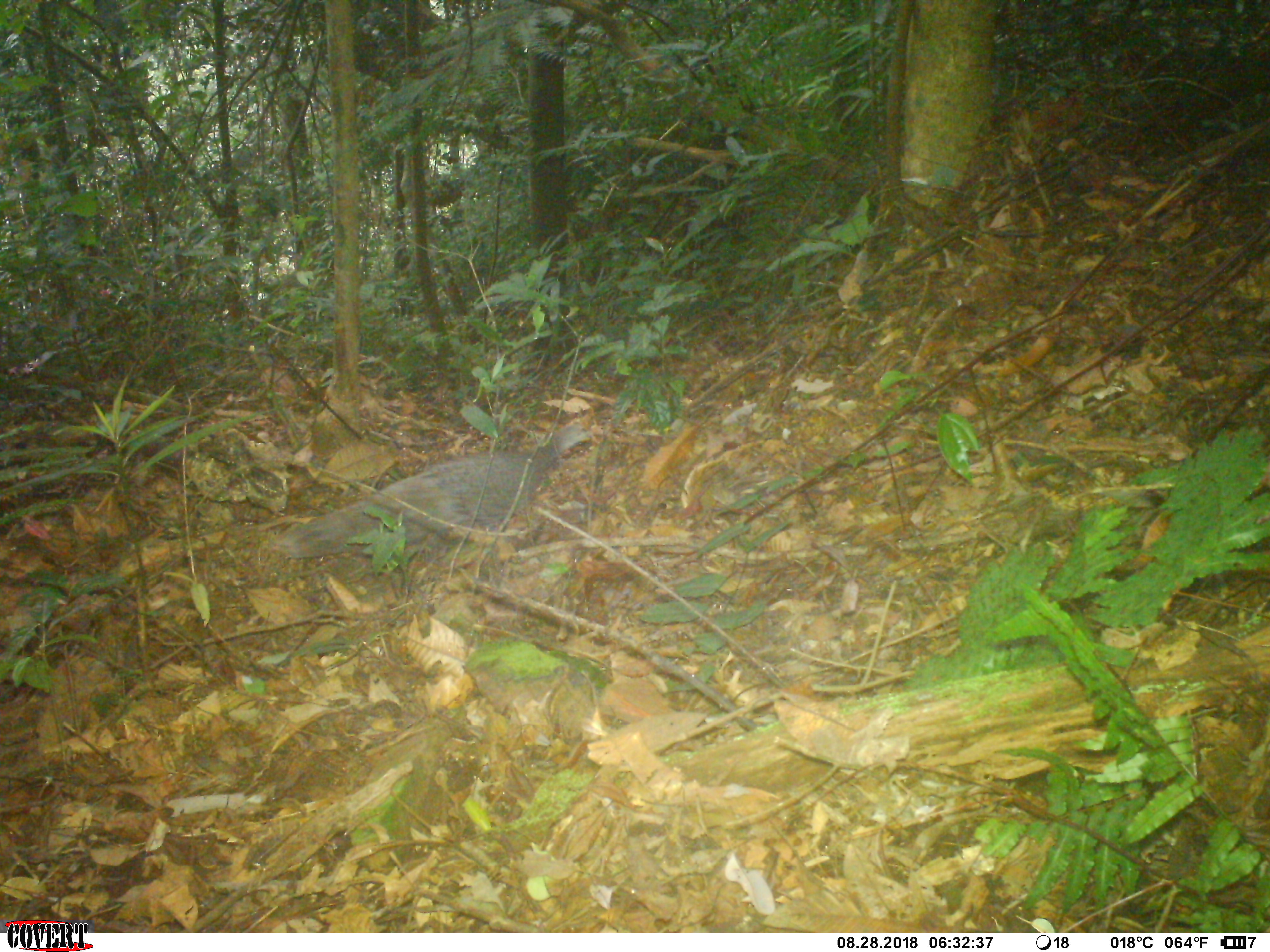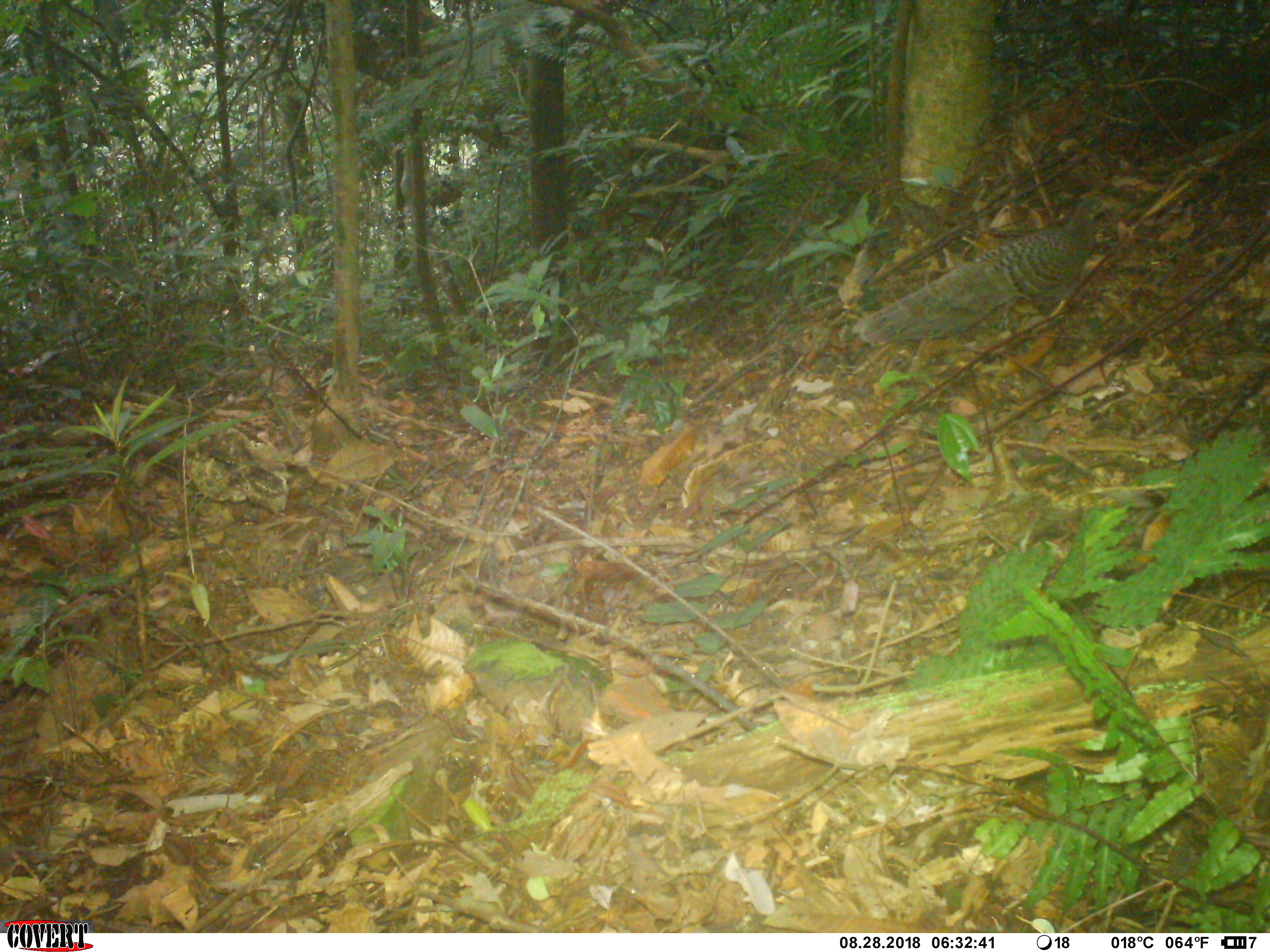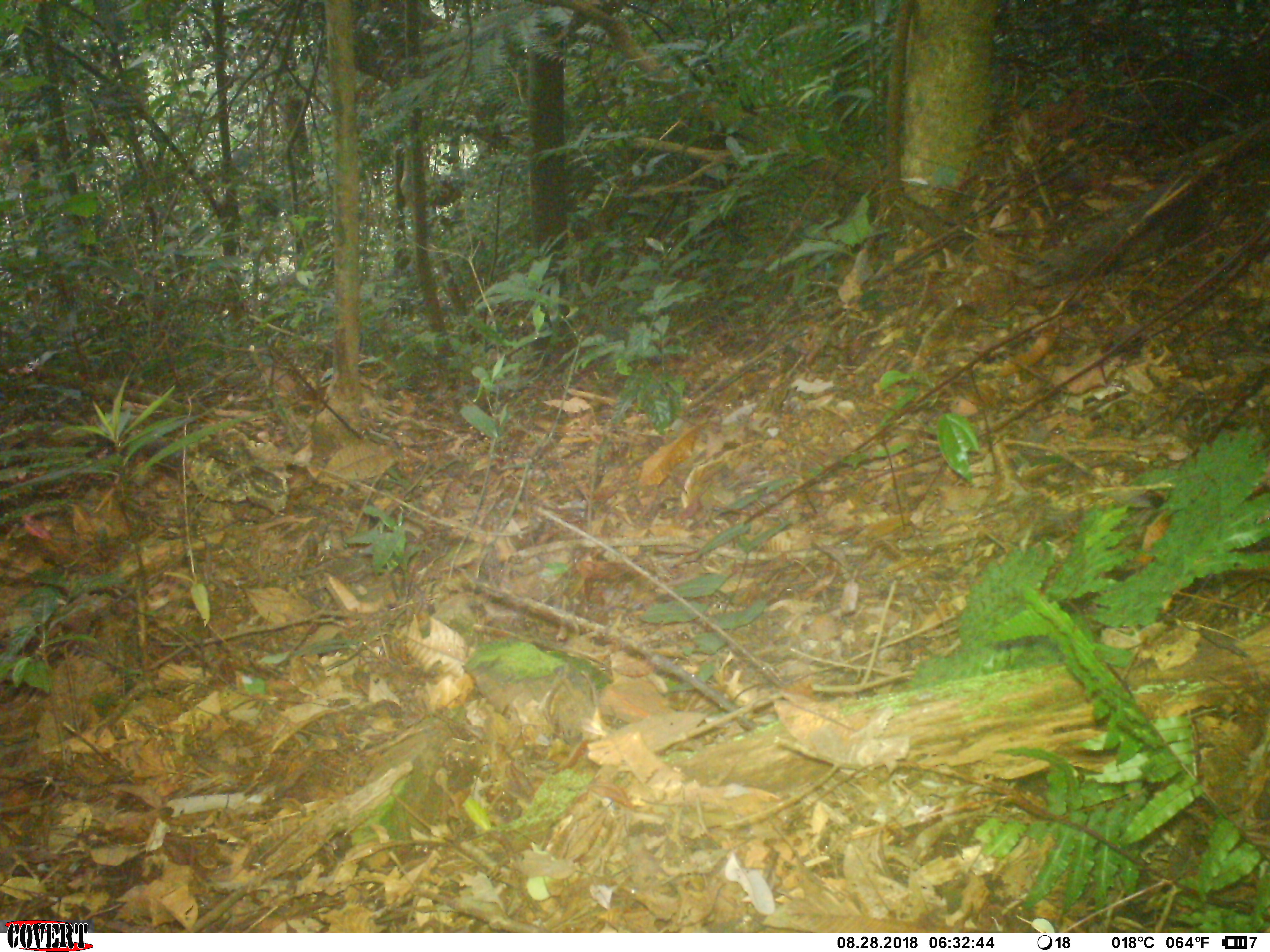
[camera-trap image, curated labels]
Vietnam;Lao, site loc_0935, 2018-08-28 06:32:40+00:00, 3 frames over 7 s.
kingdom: Animalia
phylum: Chordata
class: Aves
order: Galliformes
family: Phasianidae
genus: Polyplectron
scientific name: Polyplectron bicalcaratum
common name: gray peacock-pheasant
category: grey peacock pheasant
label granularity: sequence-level